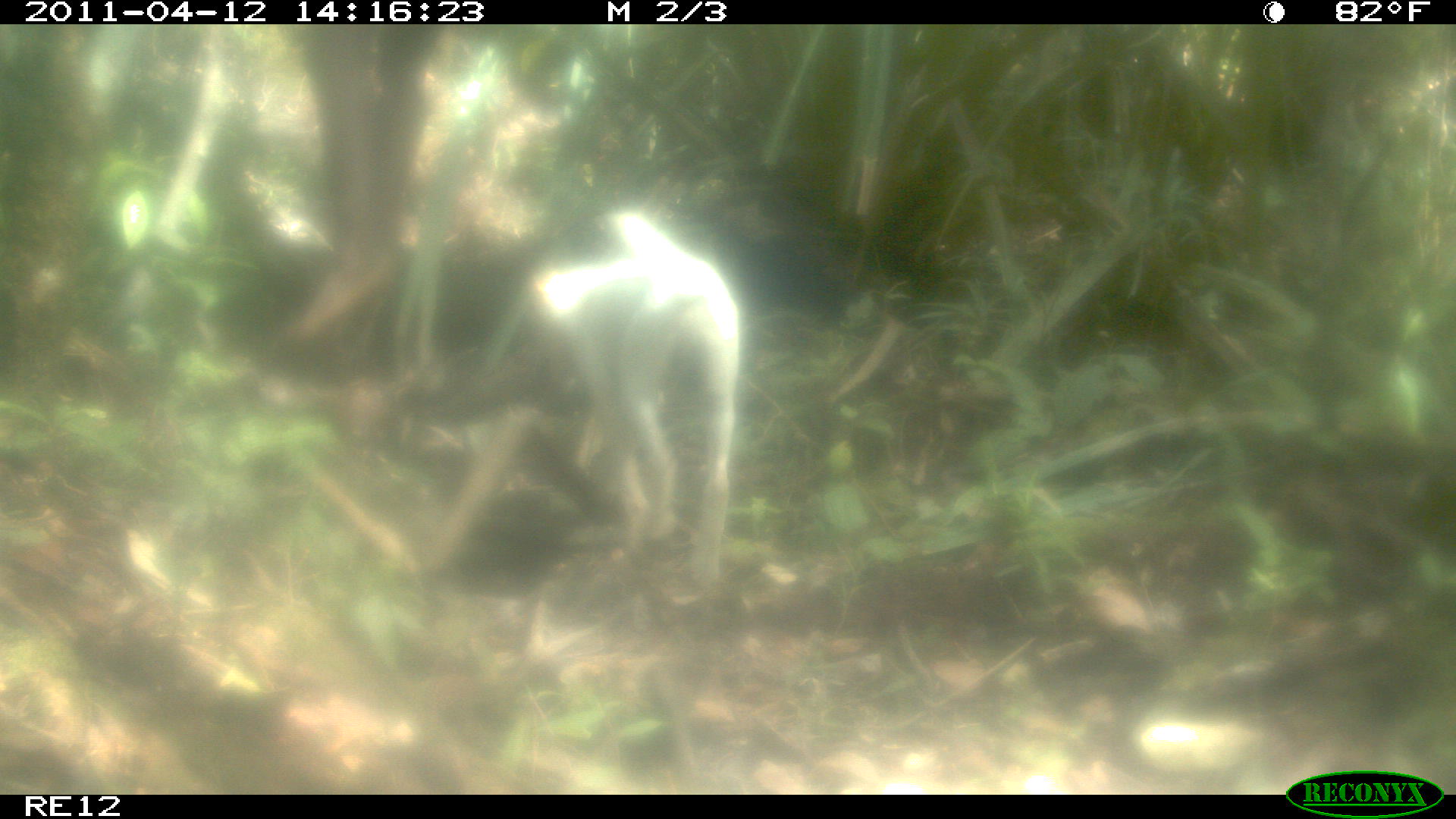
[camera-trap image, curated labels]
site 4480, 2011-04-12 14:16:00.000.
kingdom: Animalia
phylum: Chordata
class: Mammalia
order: Carnivora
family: Canidae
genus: Canis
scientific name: Canis familiaris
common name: domestic dog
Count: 1.